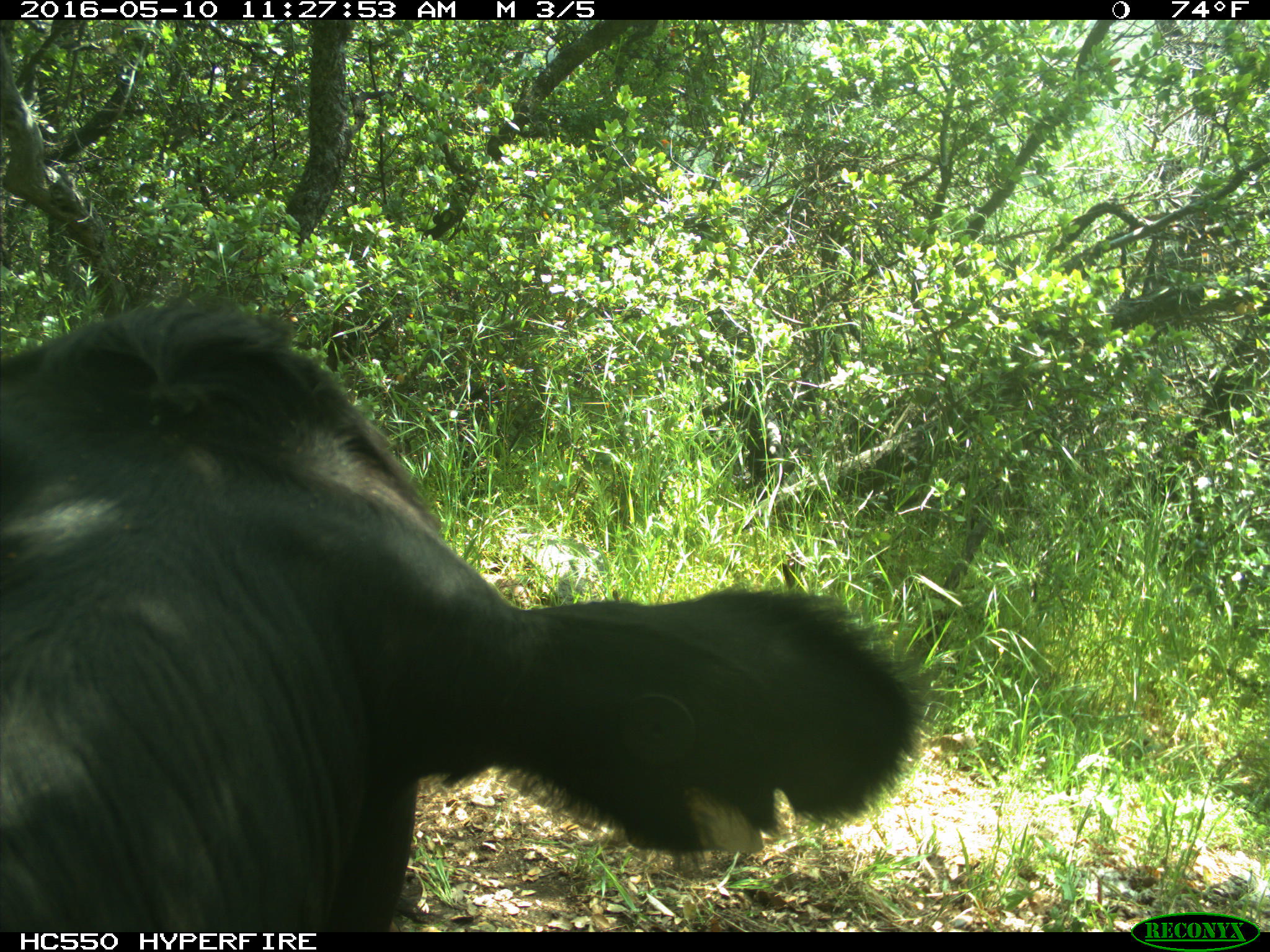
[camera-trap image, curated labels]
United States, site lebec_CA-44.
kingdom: Animalia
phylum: Chordata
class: Mammalia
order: Artiodactyla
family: Bovidae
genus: Bos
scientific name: Bos taurus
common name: domestic cow